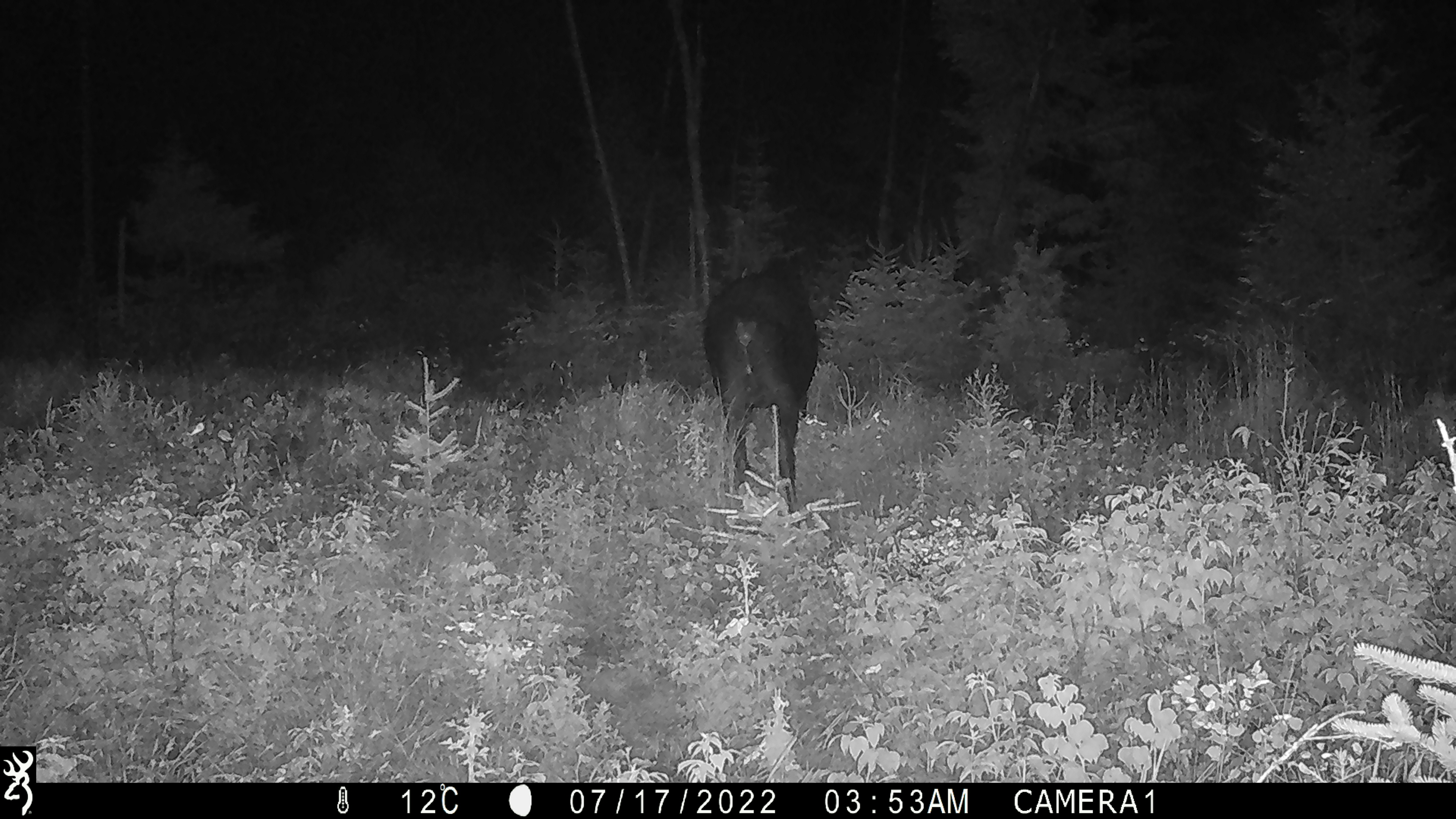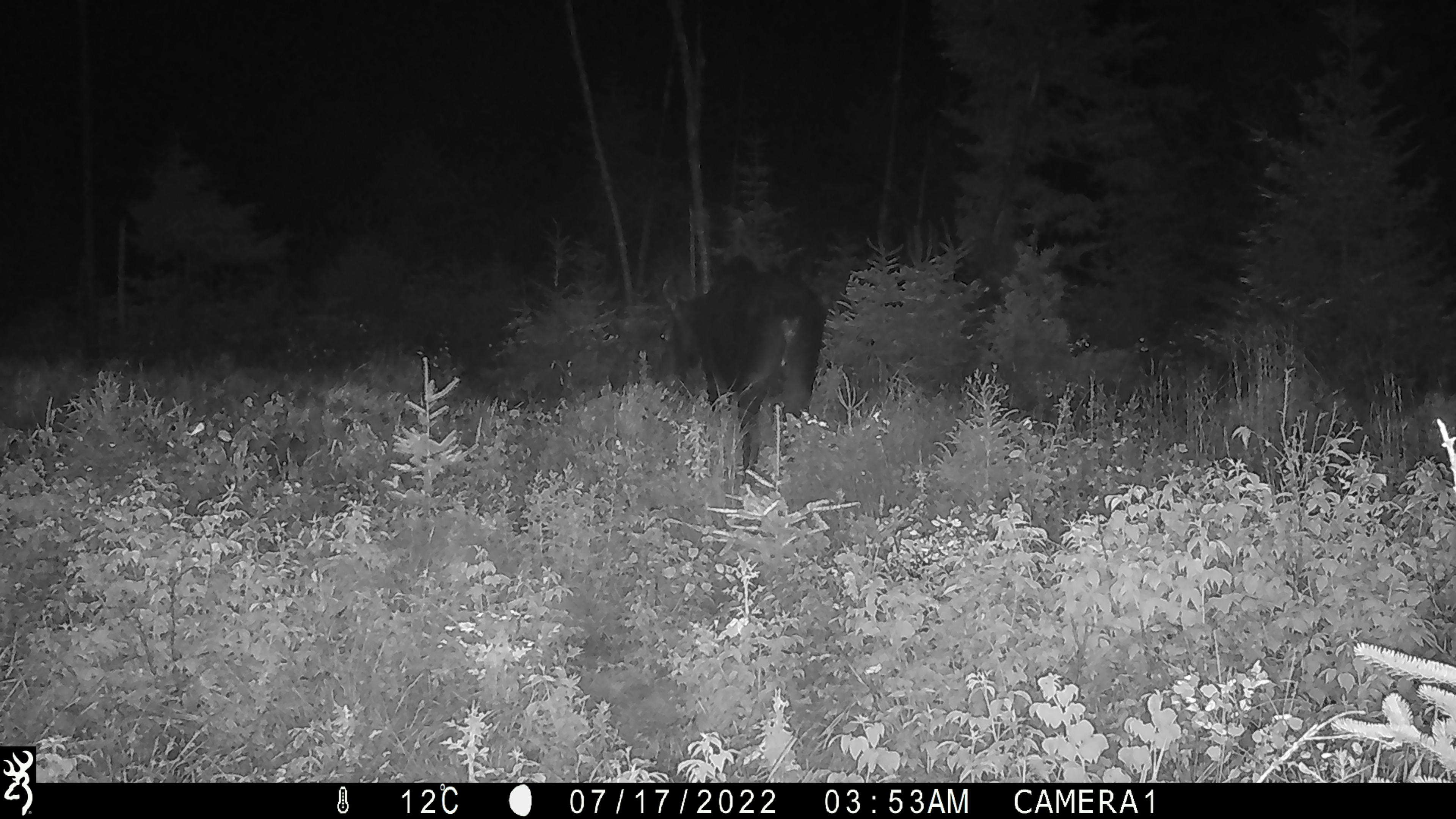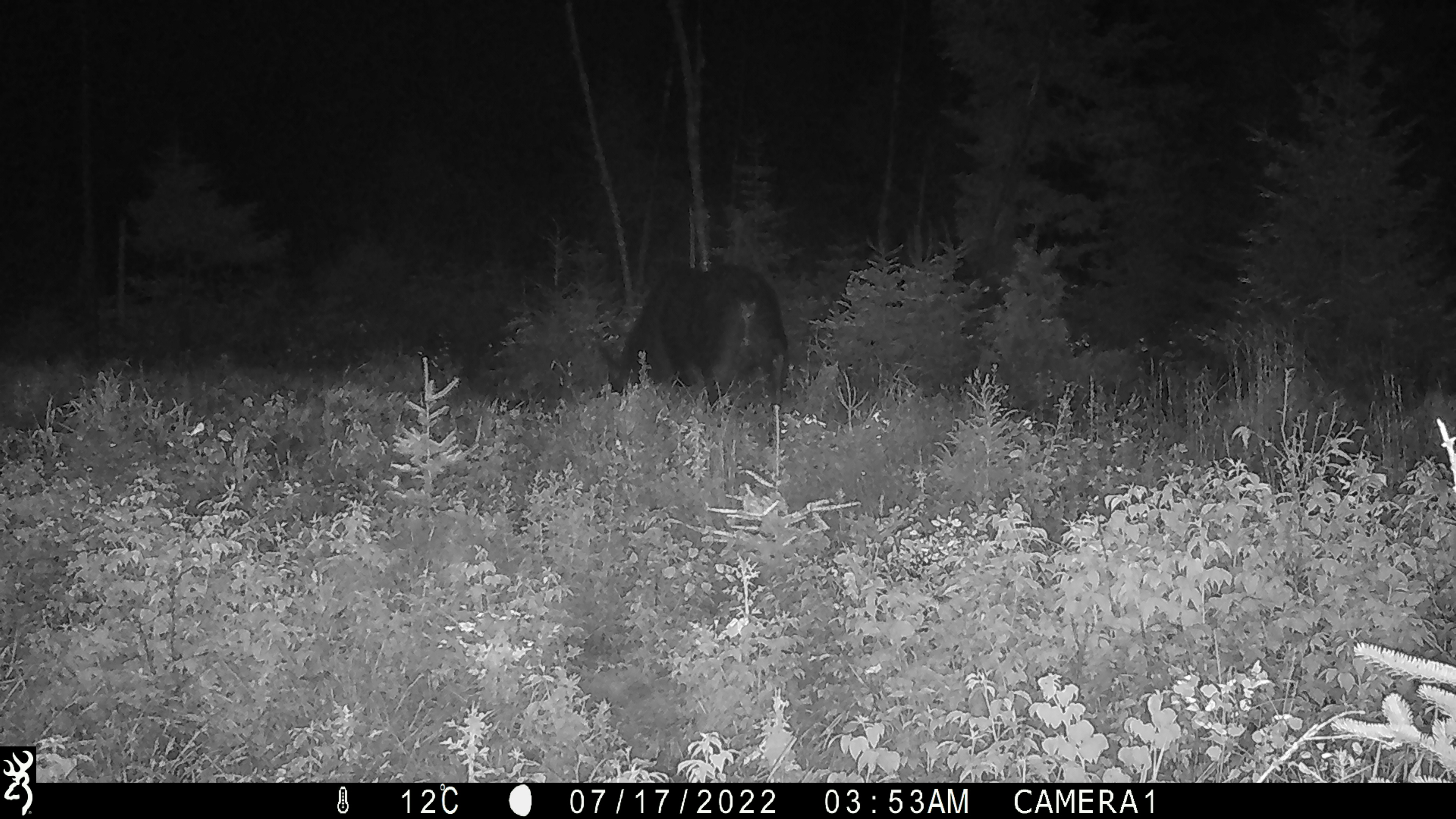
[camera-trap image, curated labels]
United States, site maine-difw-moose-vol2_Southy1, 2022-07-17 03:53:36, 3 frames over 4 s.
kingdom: Animalia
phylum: Chordata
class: Mammalia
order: Artiodactyla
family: Cervidae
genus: Alces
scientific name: Alces alces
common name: moose